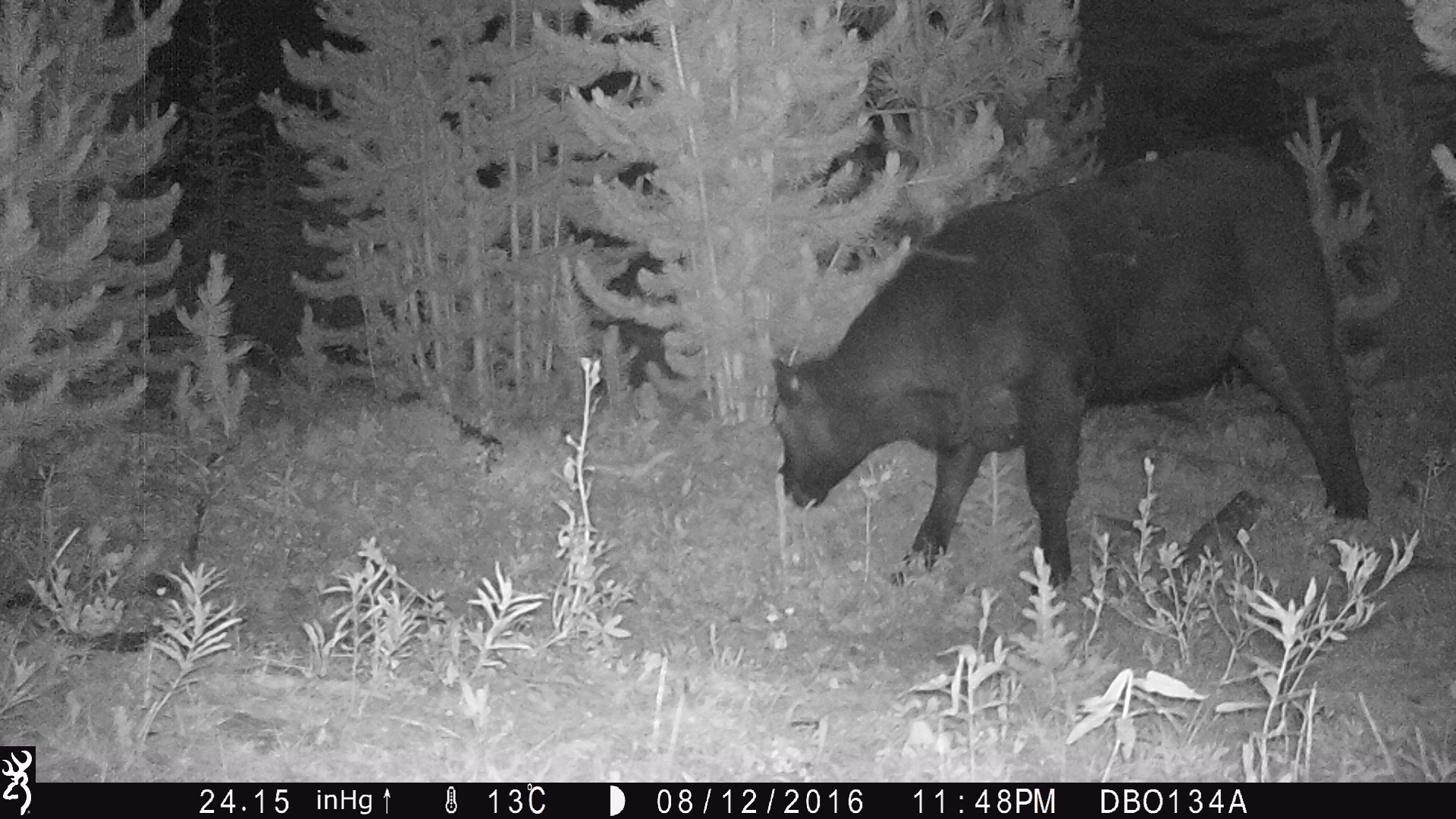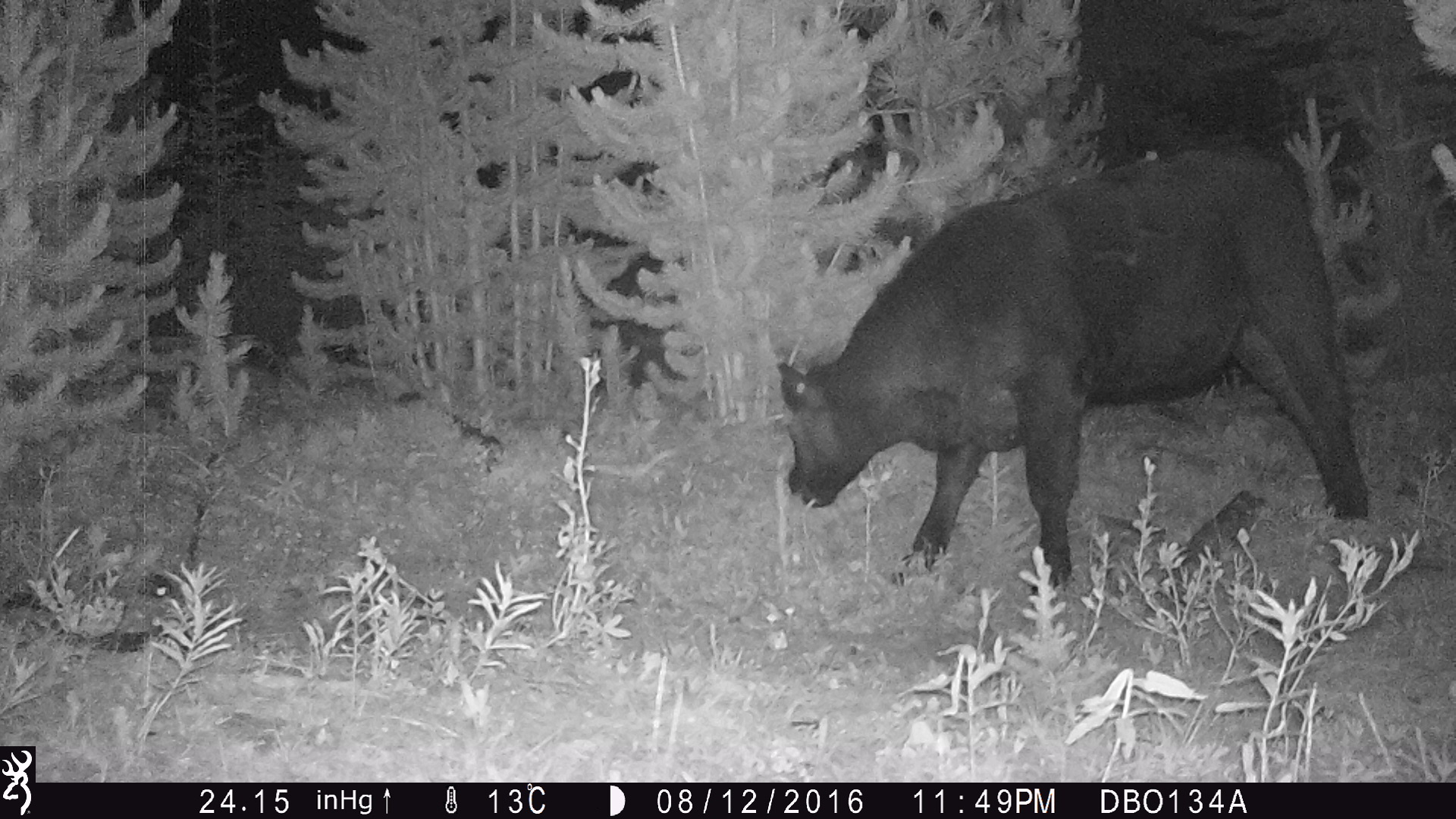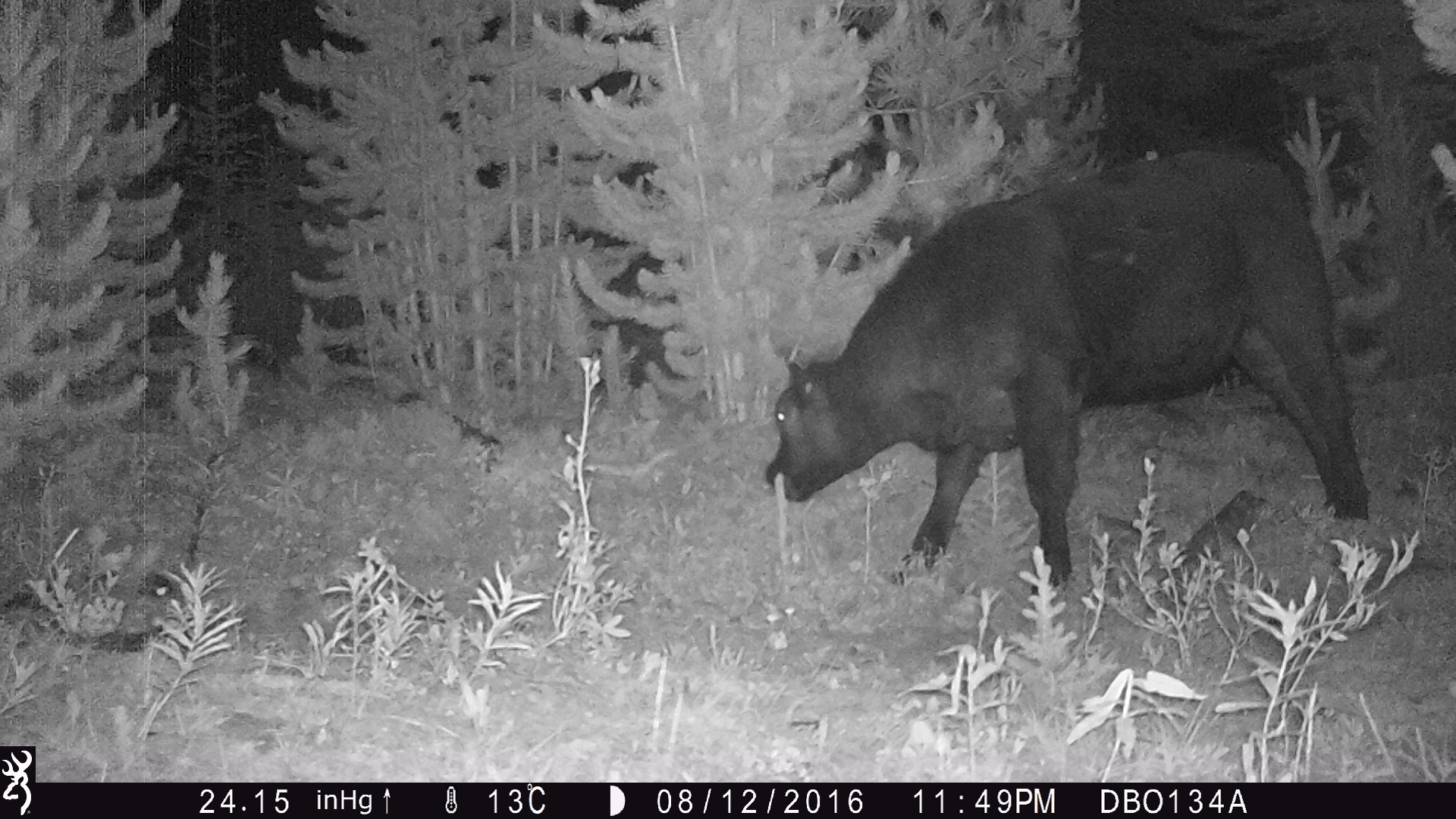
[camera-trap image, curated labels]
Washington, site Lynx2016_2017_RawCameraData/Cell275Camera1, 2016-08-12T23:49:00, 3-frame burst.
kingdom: Animalia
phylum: Chordata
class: Mammalia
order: Artiodactyla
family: Bovidae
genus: Bos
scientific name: Bos taurus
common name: domestic cattle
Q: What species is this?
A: Domestic cattle (Bos taurus).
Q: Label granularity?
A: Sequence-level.